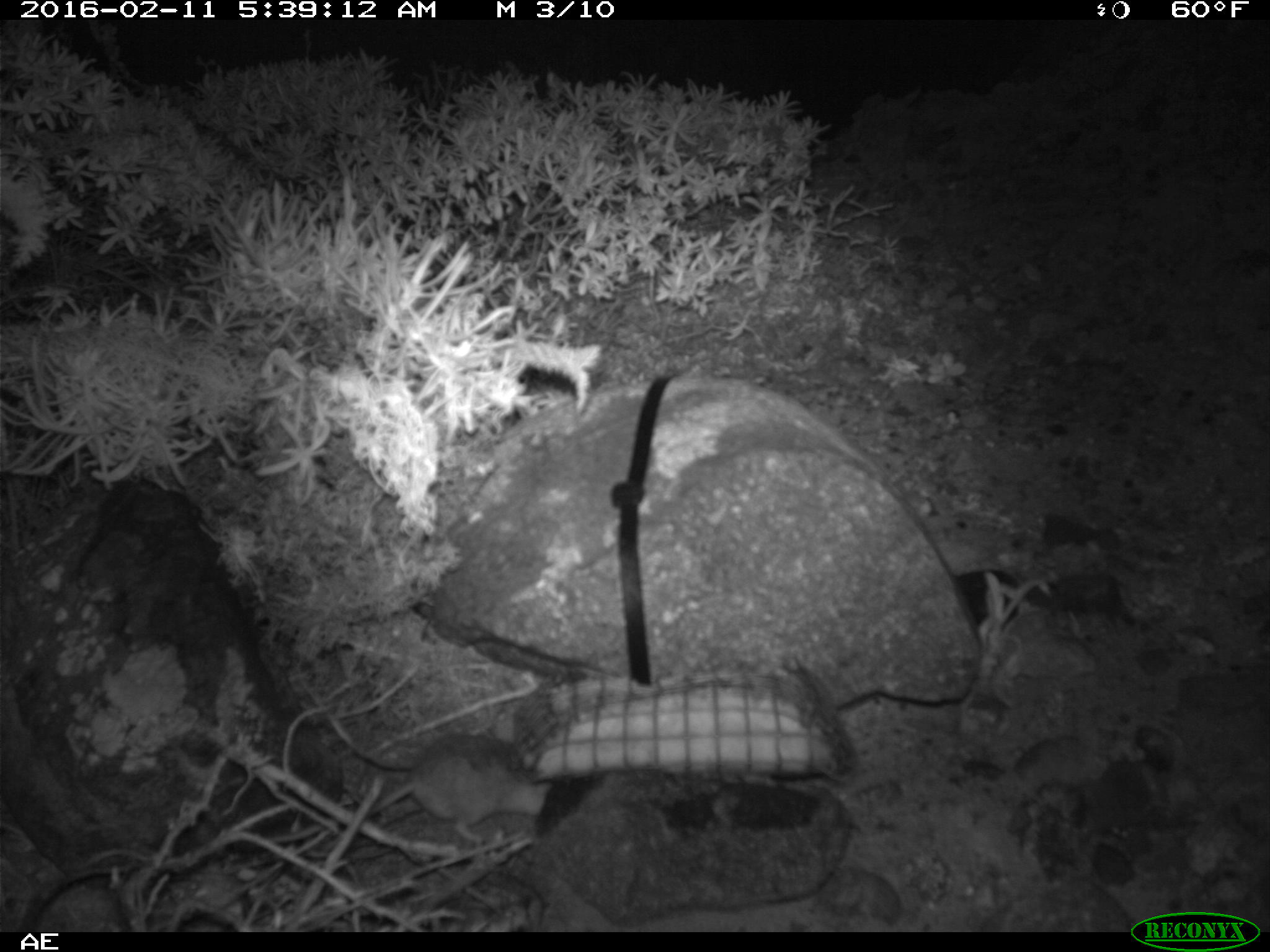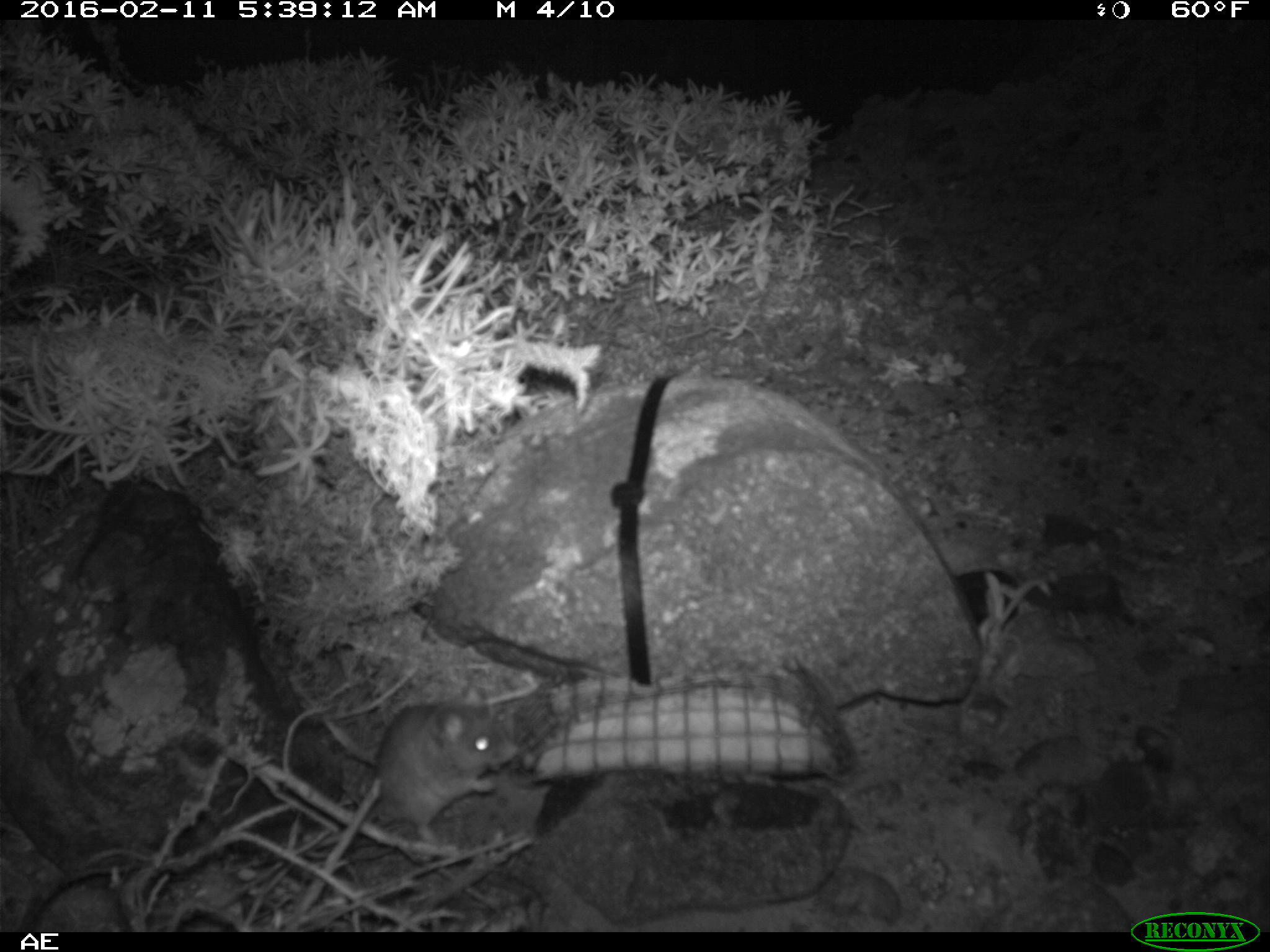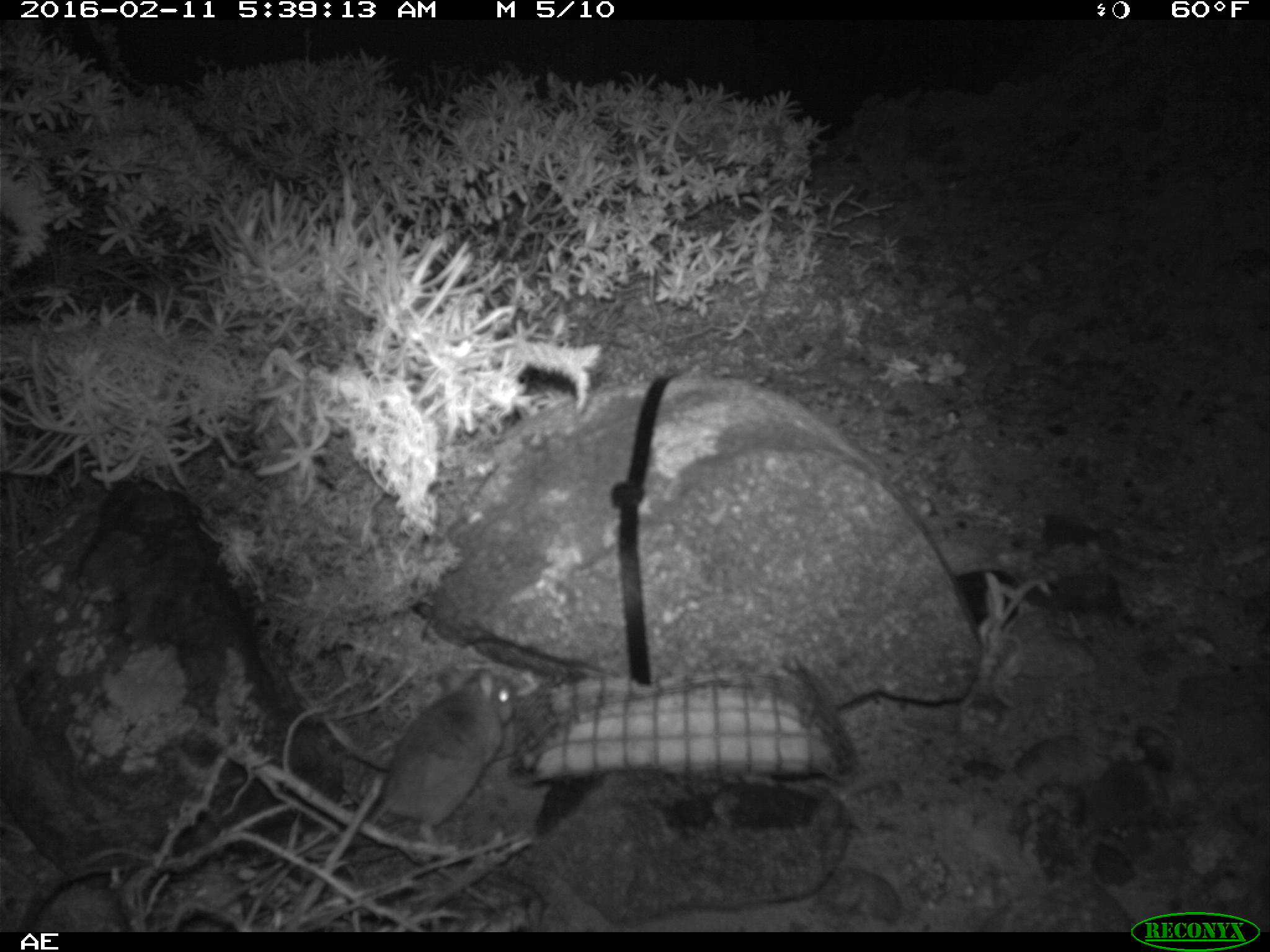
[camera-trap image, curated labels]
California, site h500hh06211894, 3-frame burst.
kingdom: Animalia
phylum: Chordata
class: Mammalia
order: Rodentia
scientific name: Rodentia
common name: rodent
Rodent (Rodentia).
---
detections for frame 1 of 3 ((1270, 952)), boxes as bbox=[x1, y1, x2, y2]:
rodent: bbox=[254, 735, 551, 853]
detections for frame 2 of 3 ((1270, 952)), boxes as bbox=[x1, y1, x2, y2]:
rodent: bbox=[375, 685, 518, 840]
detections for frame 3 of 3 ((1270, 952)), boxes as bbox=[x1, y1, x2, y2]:
rodent: bbox=[371, 666, 520, 840]